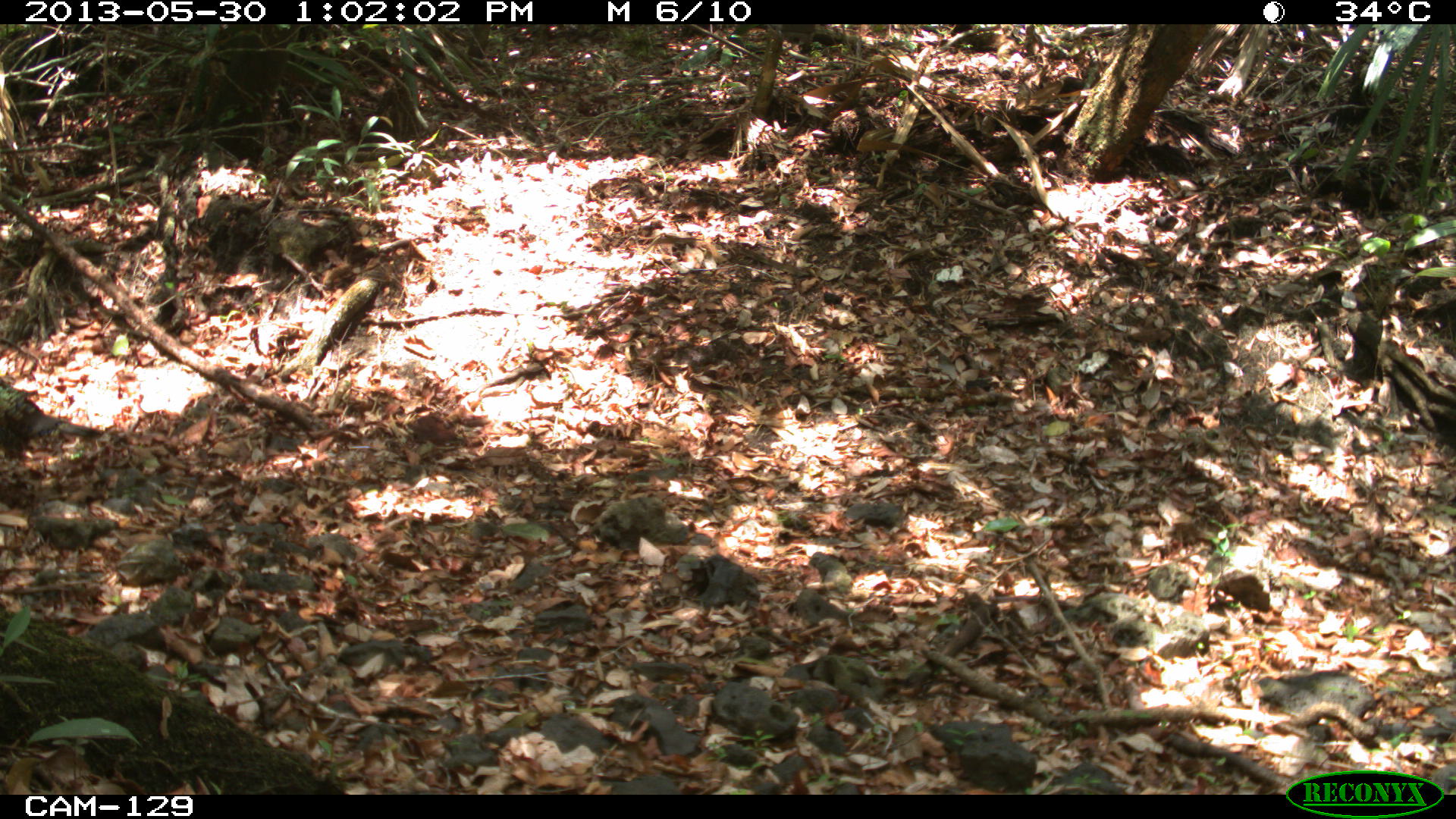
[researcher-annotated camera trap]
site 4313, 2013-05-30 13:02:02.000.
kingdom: Animalia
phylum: Chordata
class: Aves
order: Galliformes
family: Phasianidae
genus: Meleagris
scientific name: Meleagris ocellata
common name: ocellated turkey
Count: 1.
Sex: male.